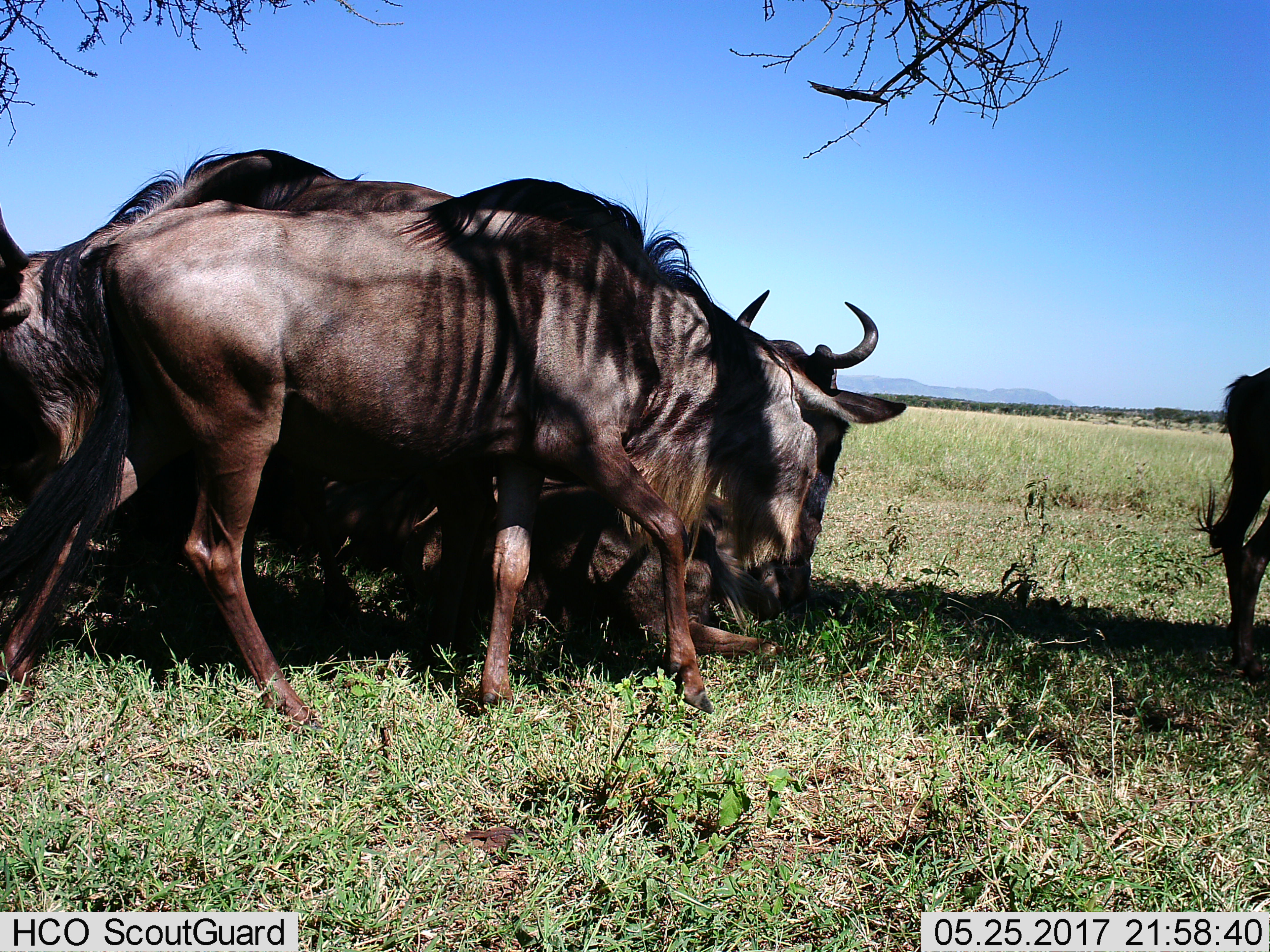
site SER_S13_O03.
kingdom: Animalia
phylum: Chordata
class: Mammalia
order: Artiodactyla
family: Bovidae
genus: Connochaetes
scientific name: Connochaetes taurinus taurinus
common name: blue wildebeest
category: wildebeestblue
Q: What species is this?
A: Wildebeestblue (blue wildebeest) (Connochaetes taurinus taurinus).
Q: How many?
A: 7.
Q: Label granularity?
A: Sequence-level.